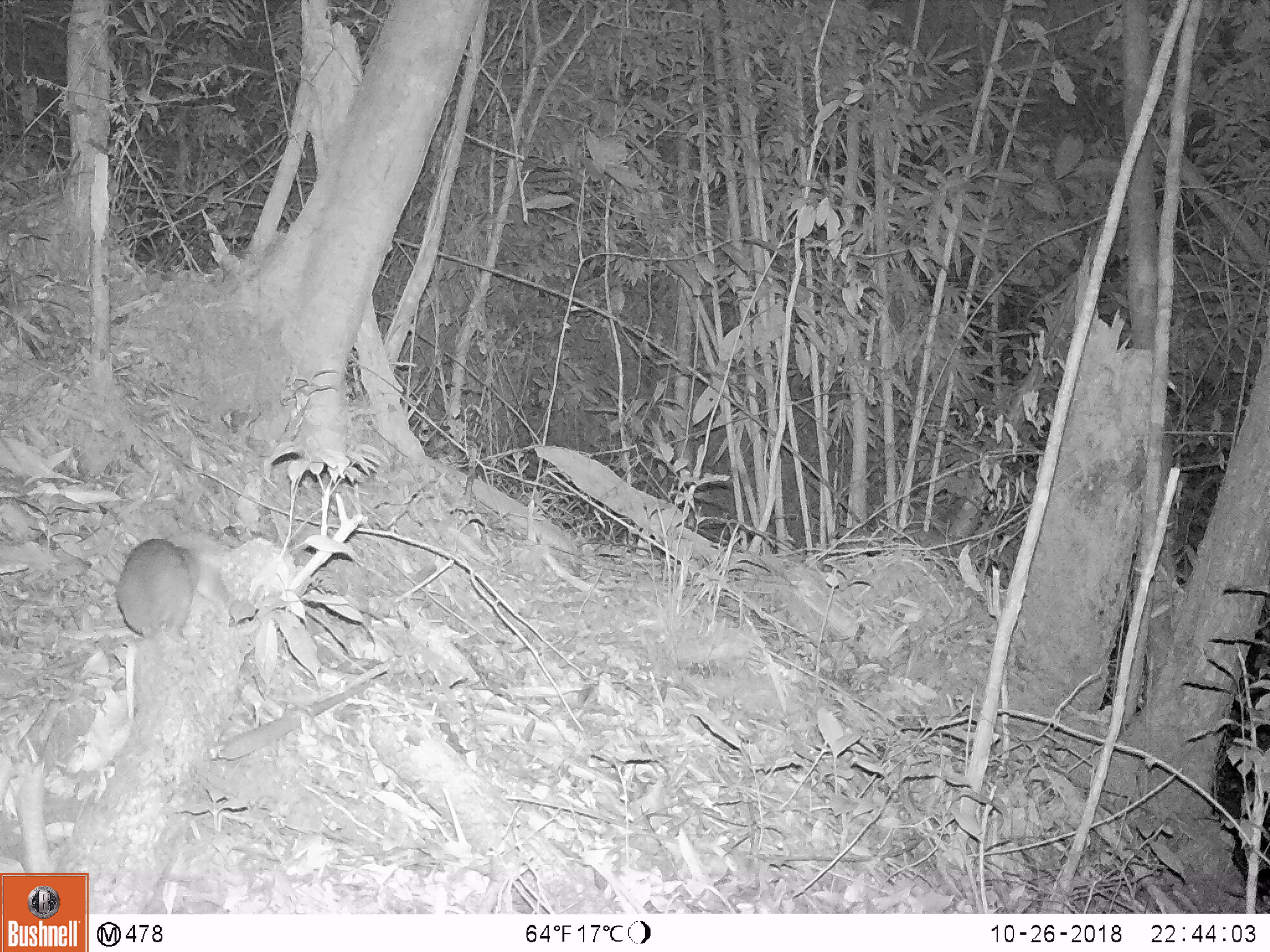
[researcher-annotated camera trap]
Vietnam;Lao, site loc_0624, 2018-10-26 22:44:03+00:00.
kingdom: Animalia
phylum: Chordata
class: Mammalia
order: Rodentia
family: Muridae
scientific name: Muridae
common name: old-world mice and rats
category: unidentified murid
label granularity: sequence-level